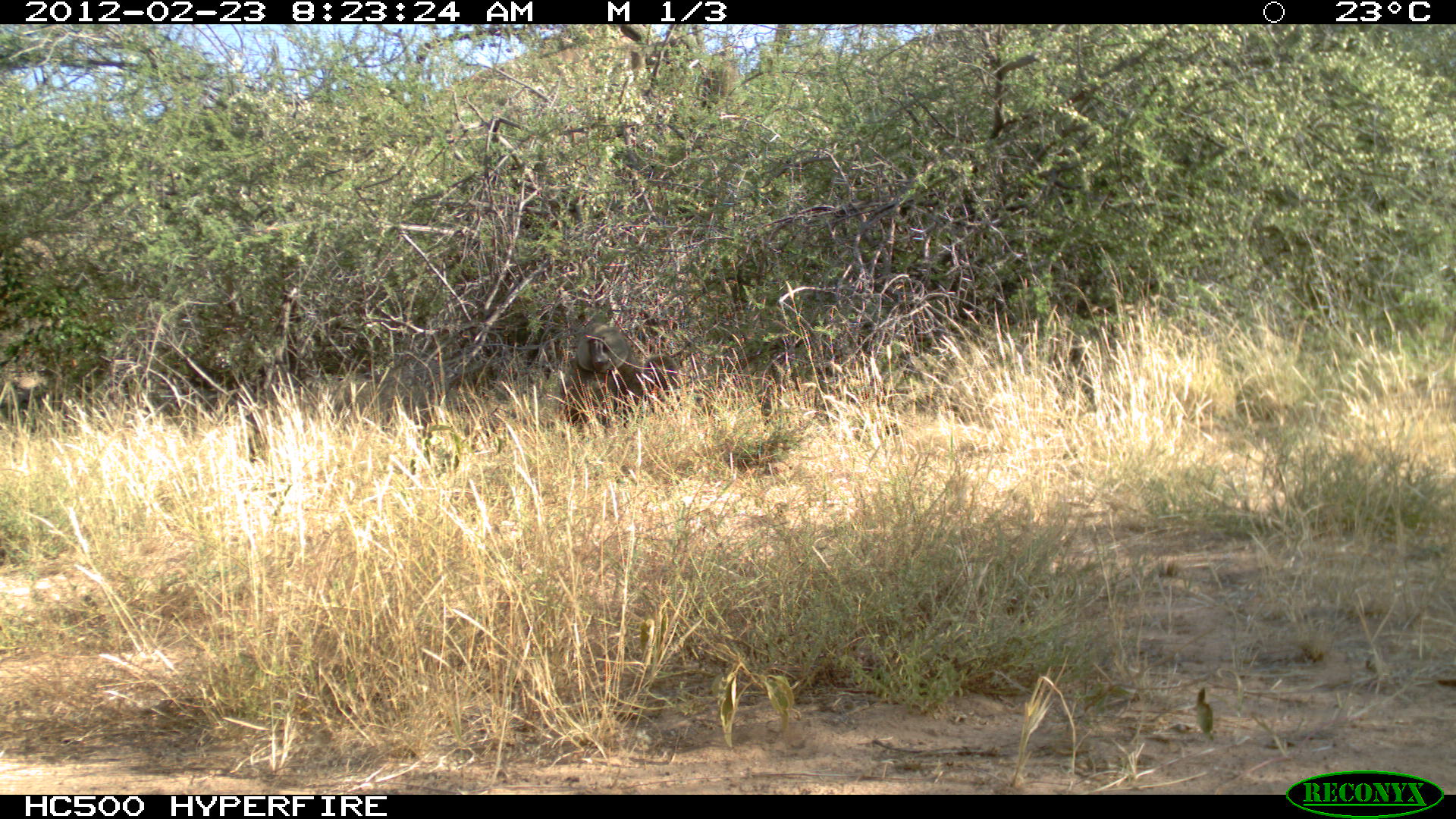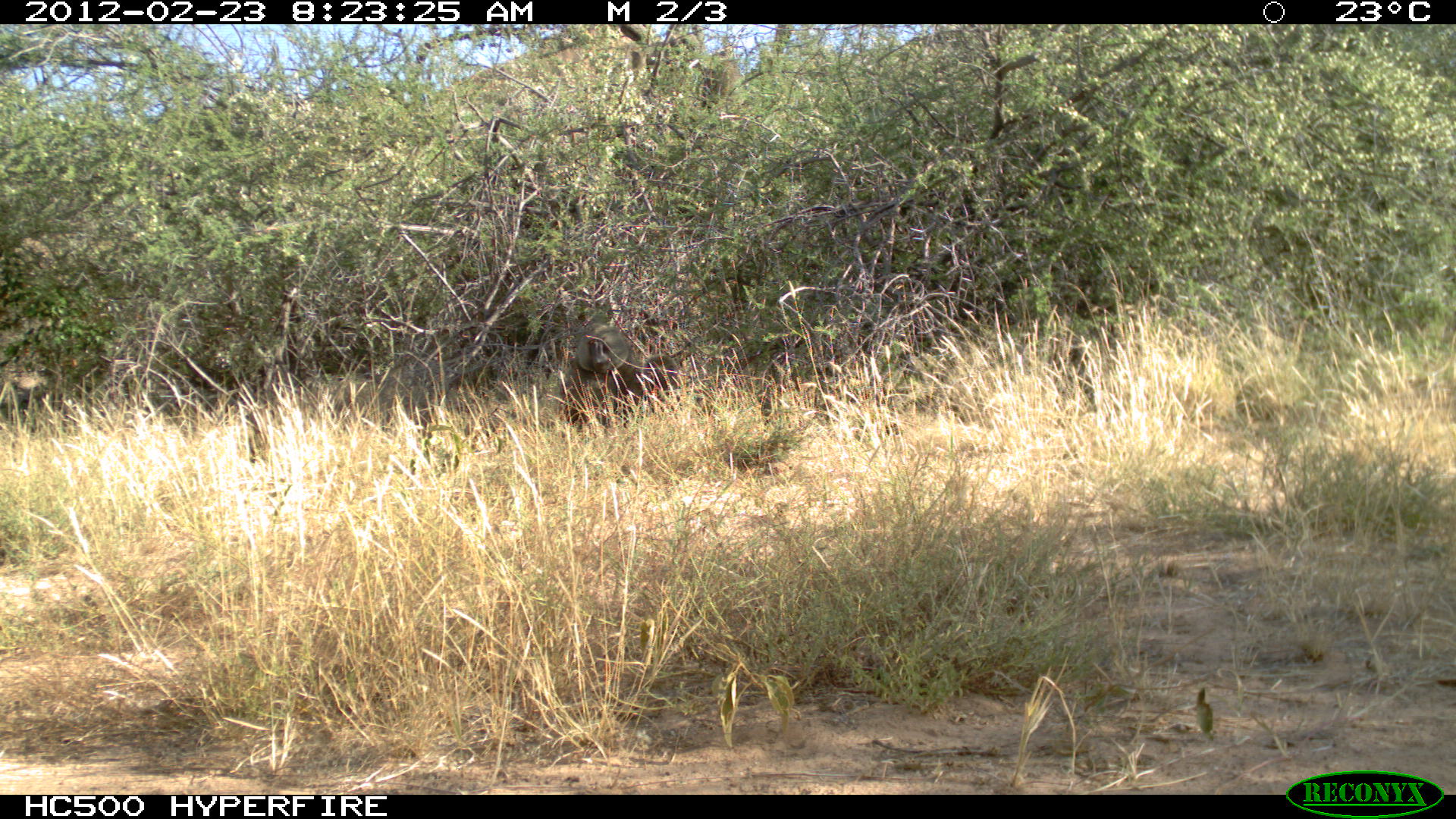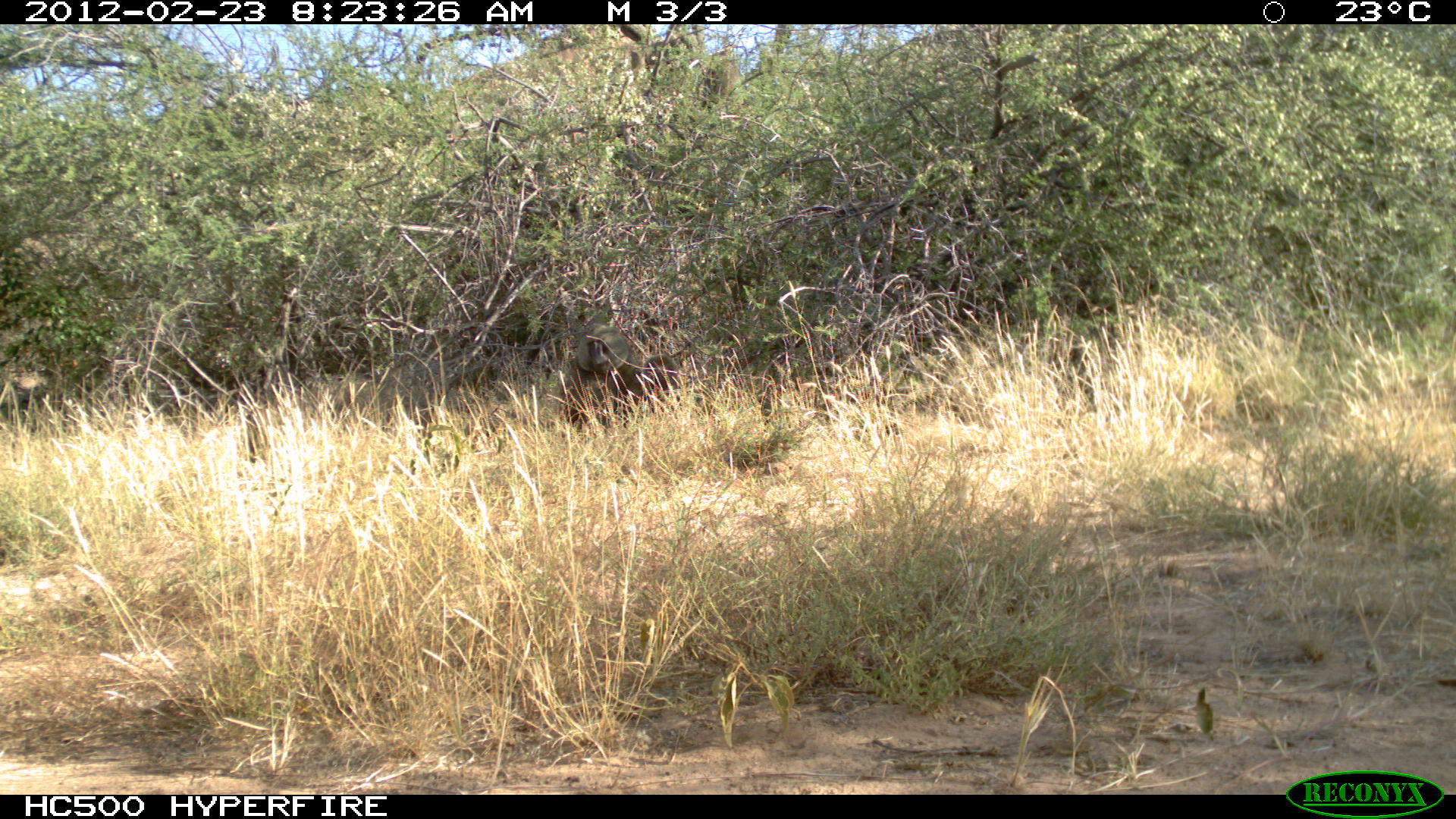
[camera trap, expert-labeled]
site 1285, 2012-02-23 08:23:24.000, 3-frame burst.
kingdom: Animalia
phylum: Chordata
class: Mammalia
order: Primates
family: Cercopithecidae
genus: Papio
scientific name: Papio anubis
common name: olive baboon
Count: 2.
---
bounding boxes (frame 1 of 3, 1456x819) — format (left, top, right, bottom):
papio anubis: (562, 314, 680, 420)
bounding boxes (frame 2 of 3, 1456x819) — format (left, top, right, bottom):
papio anubis: (561, 318, 680, 420)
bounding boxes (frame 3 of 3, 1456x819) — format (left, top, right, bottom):
papio anubis: (561, 320, 680, 426)